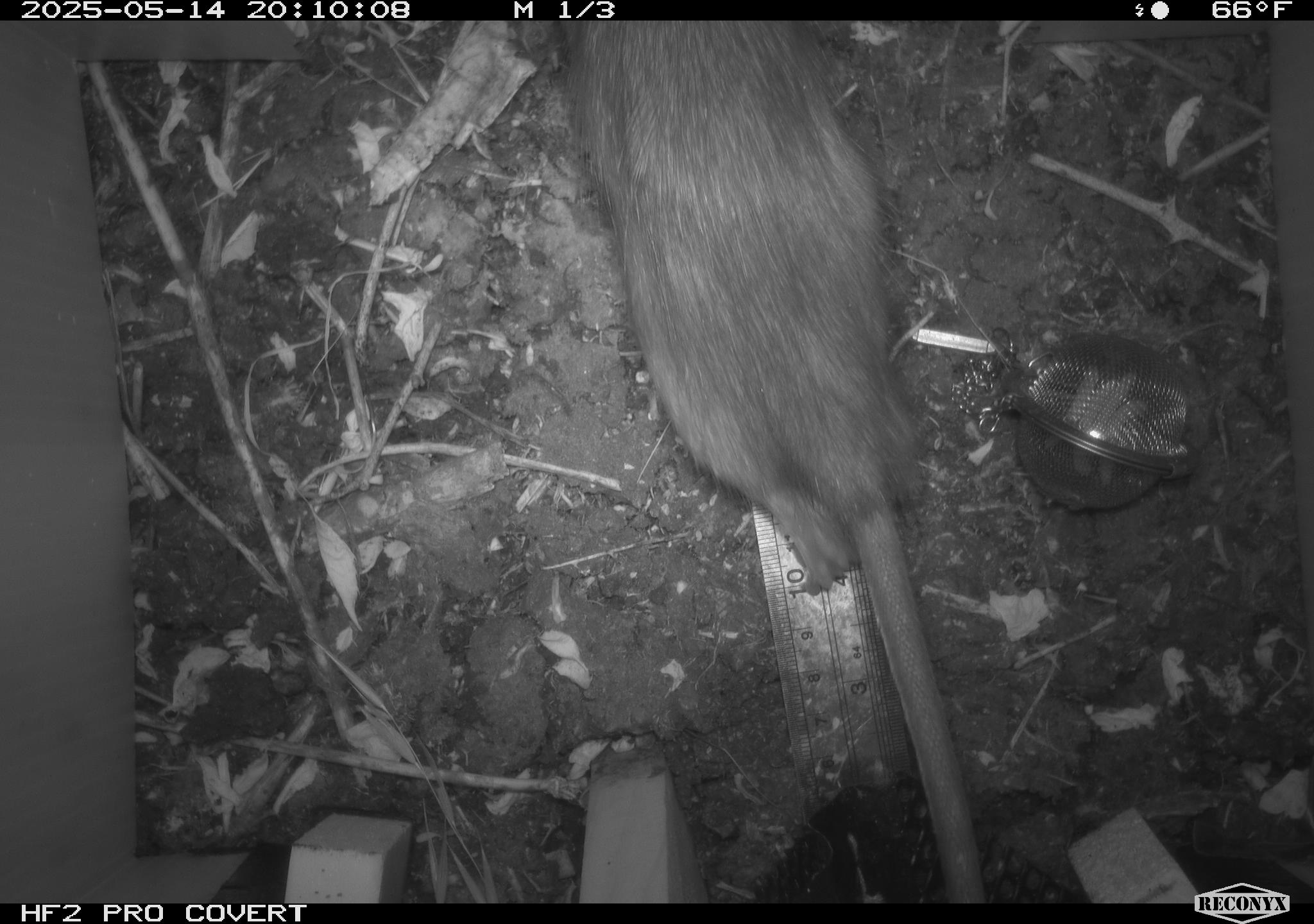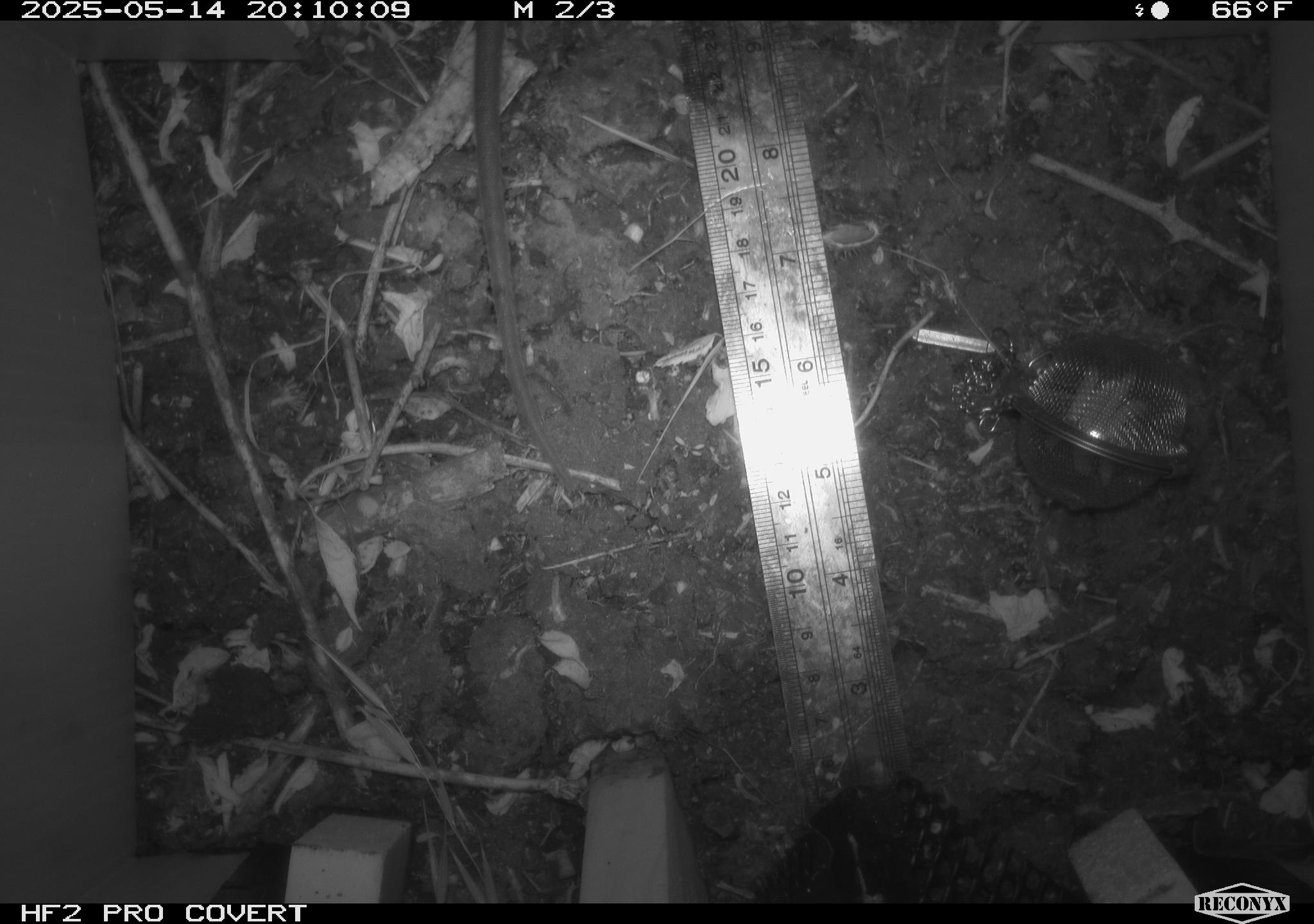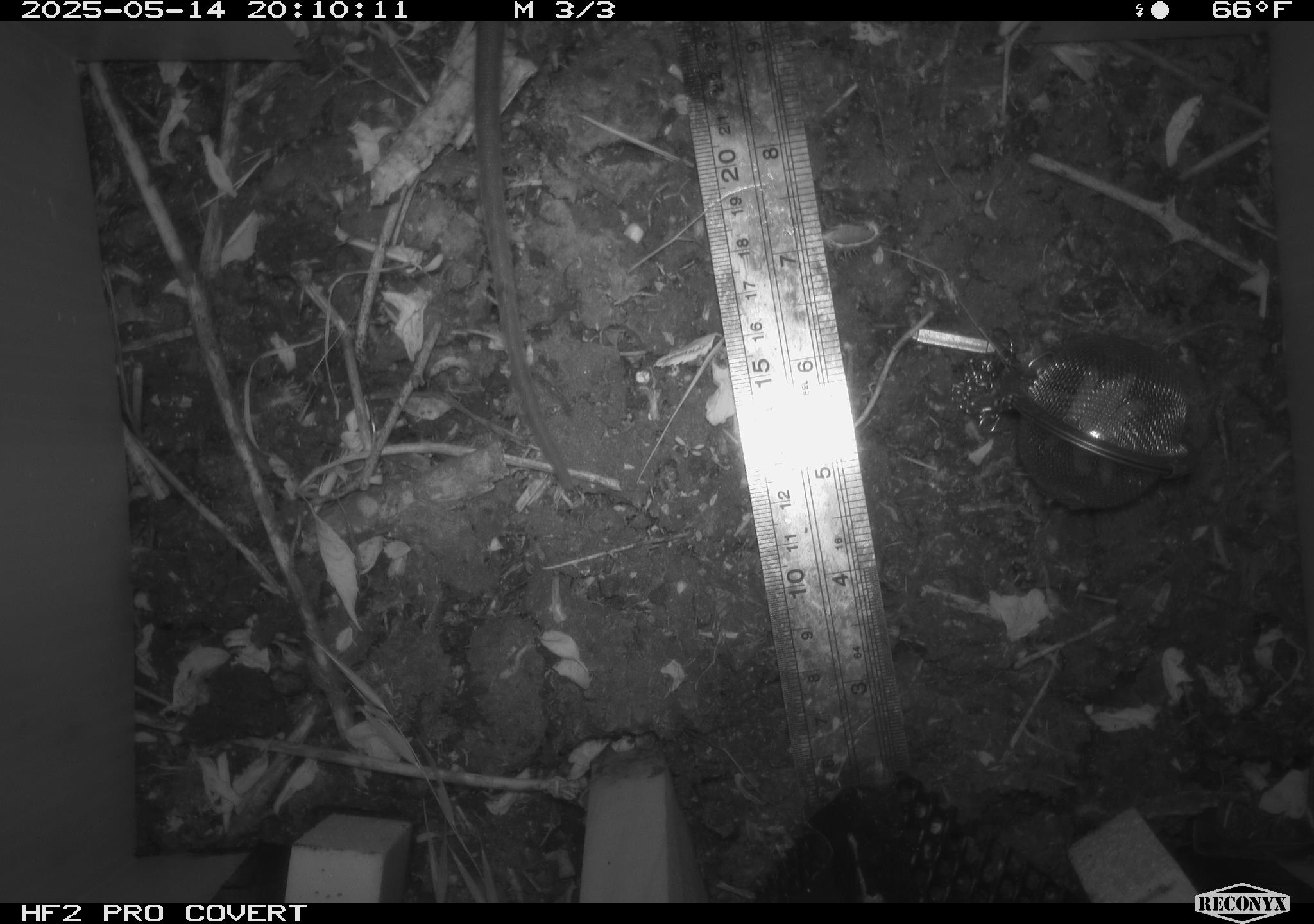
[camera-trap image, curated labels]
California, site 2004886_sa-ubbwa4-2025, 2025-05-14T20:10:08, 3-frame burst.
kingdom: Animalia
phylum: Chordata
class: Mammalia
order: Rodentia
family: Muridae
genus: Rattus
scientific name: Rattus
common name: rat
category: rattus species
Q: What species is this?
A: Rattus species (rat) (Rattus).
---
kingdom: Animalia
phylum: Chordata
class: Mammalia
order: Rodentia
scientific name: Rodentia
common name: rodent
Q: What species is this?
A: Rodent (Rodentia).